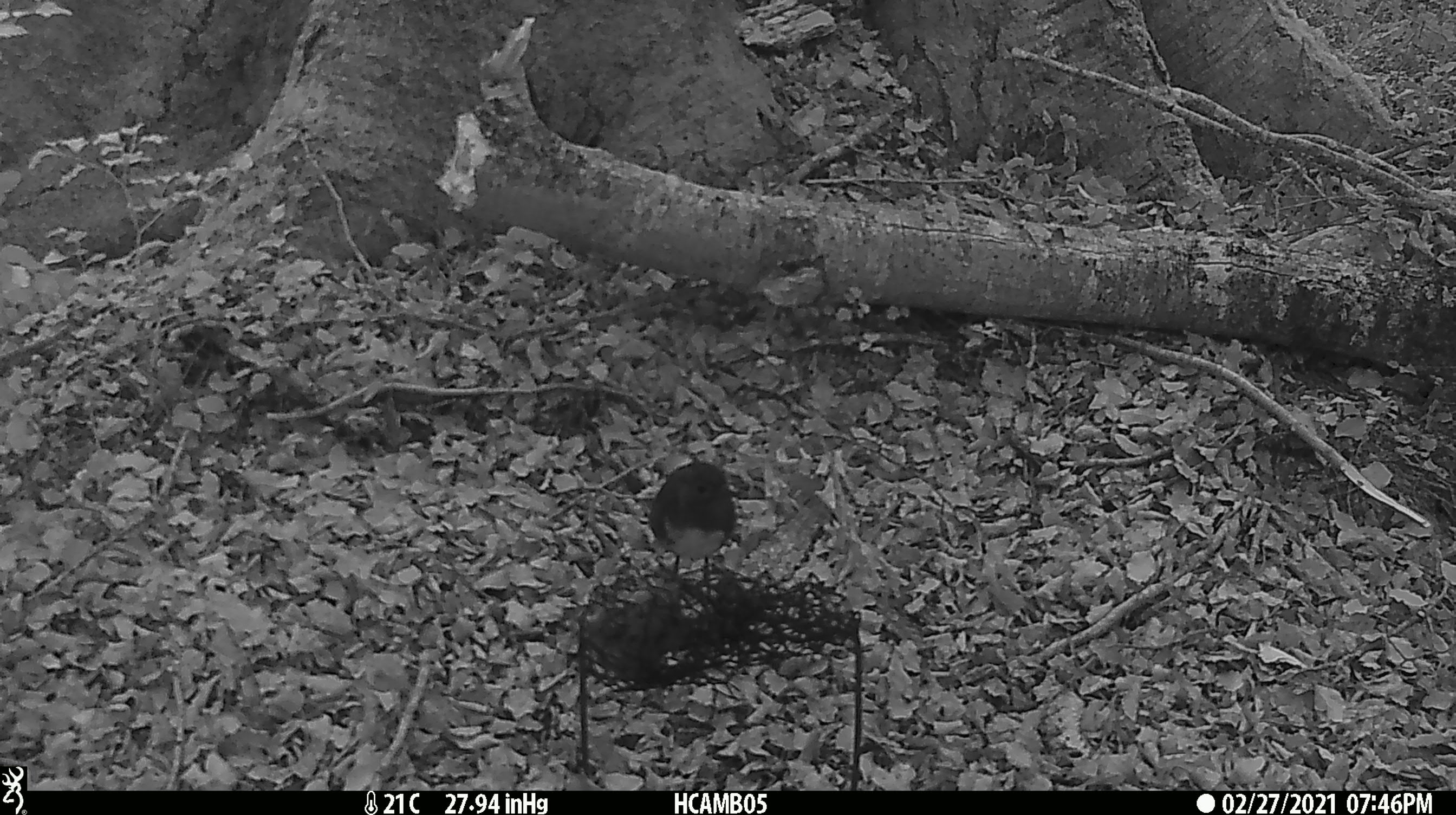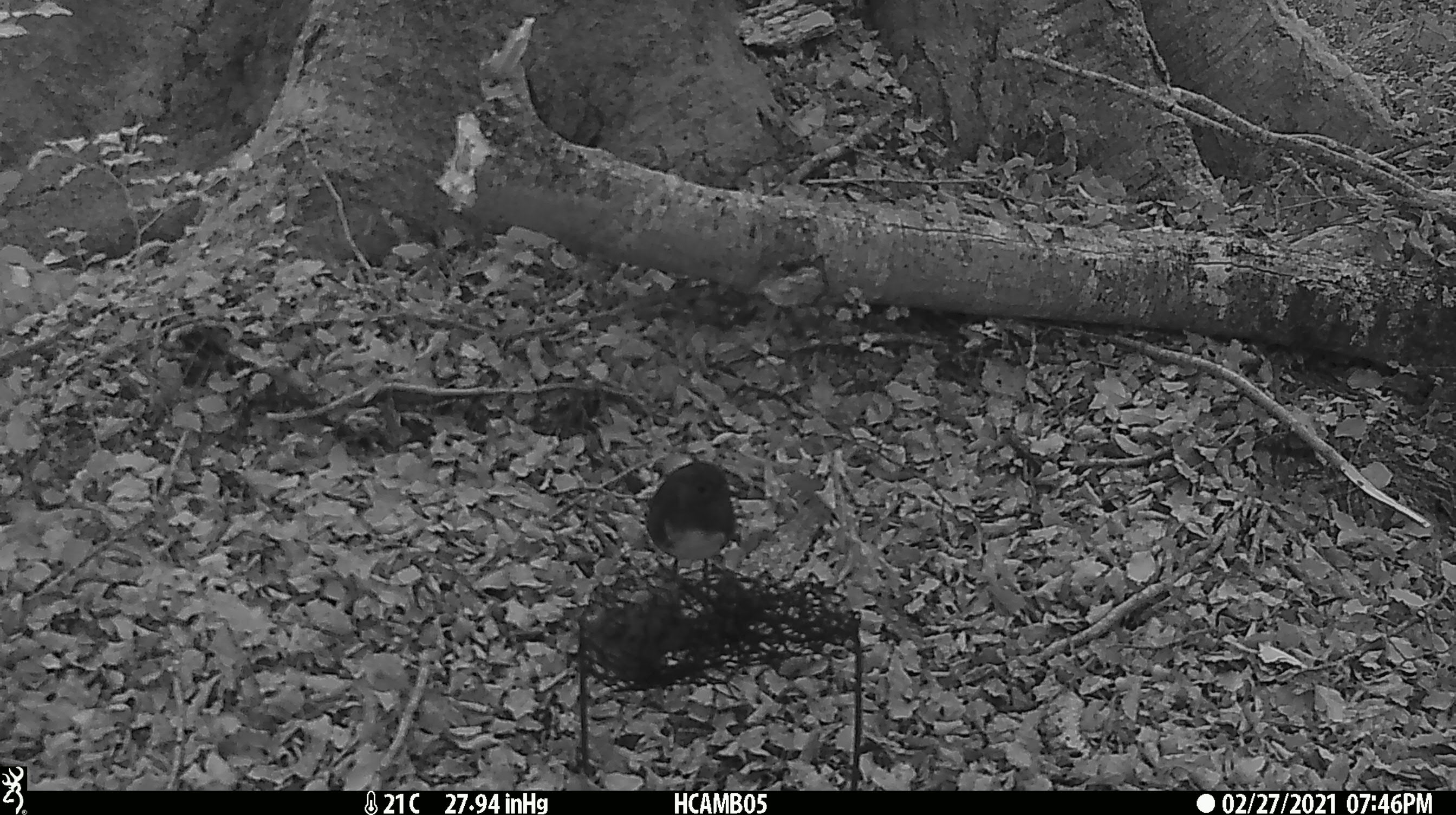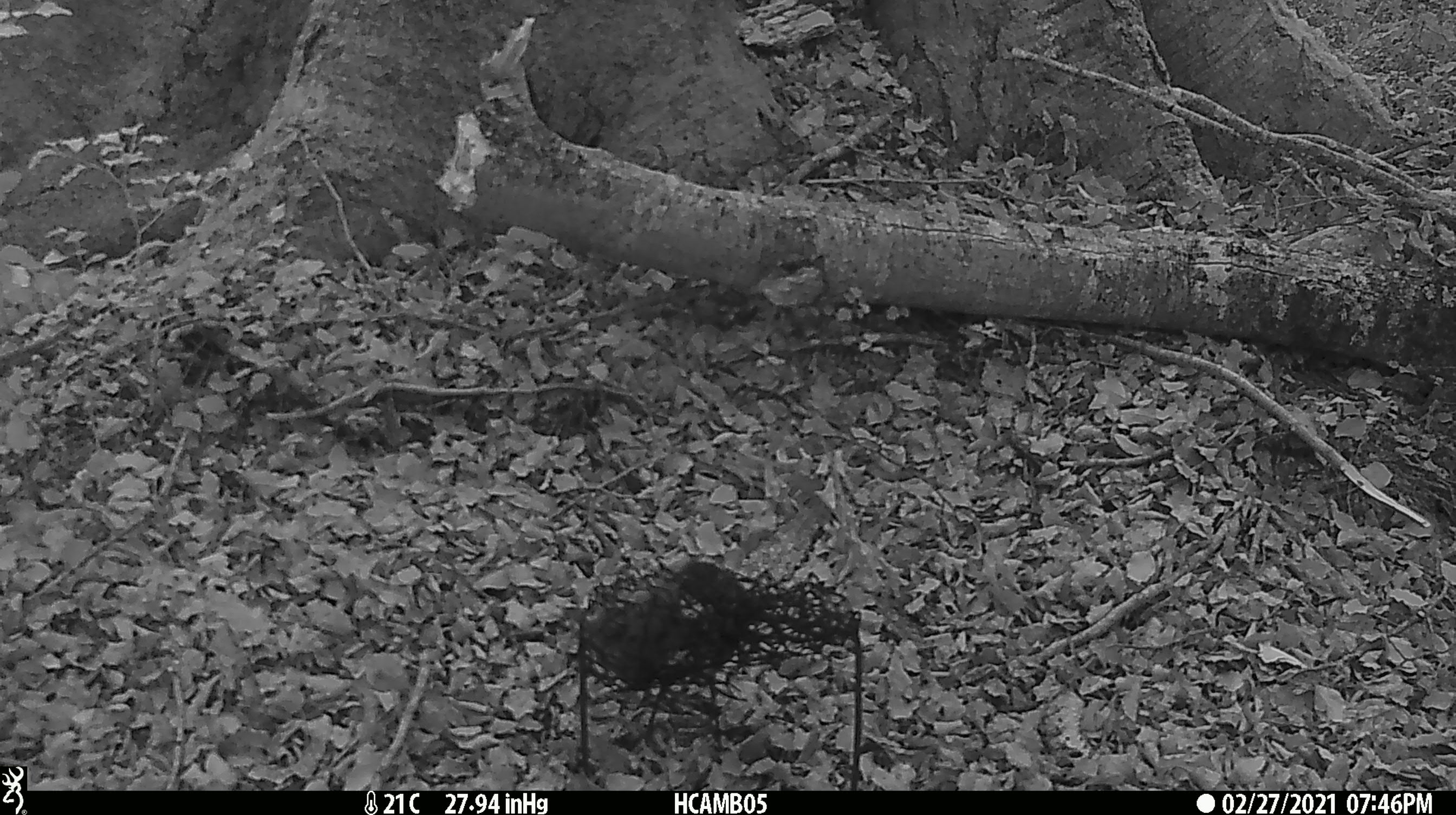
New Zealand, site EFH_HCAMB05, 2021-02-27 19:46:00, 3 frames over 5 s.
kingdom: Animalia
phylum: Chordata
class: Aves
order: Passeriformes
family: Petroicidae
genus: Petroica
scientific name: Petroica australis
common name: new zealand robin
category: robin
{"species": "robin (new zealand robin) (Petroica australis)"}